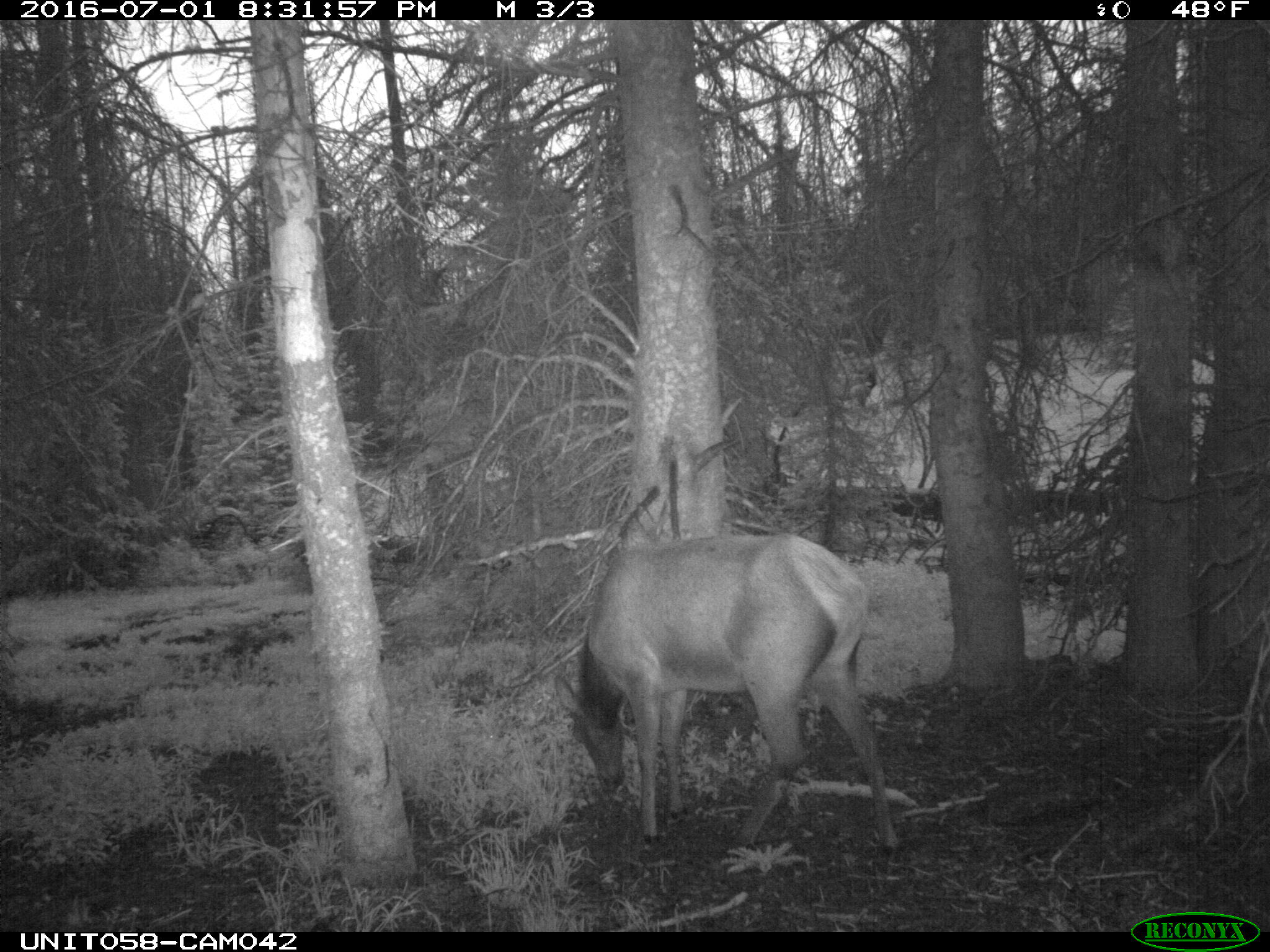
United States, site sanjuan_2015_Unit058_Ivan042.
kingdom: Animalia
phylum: Chordata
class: Mammalia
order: Artiodactyla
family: Cervidae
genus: Cervus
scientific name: Cervus elaphus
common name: red deer